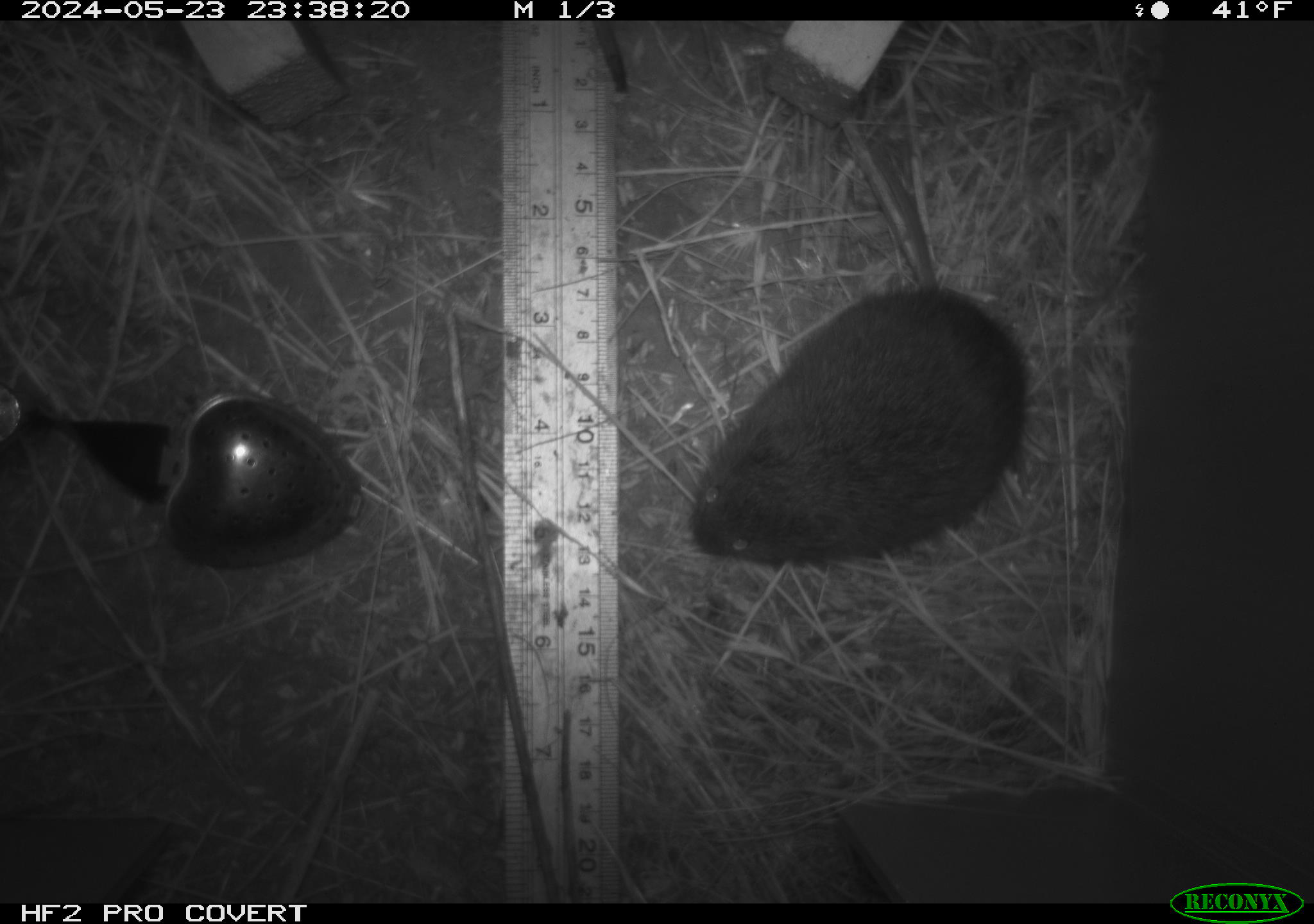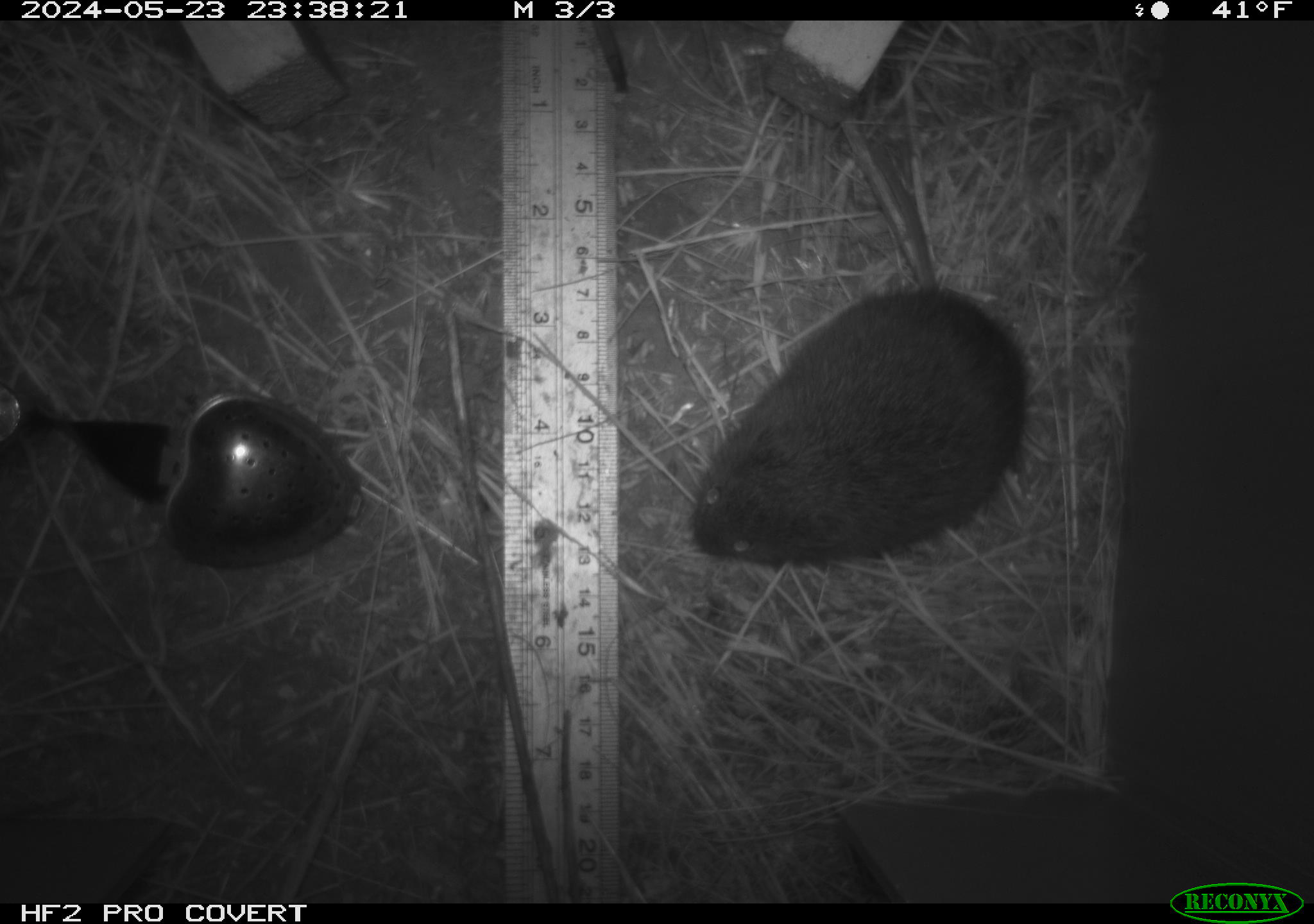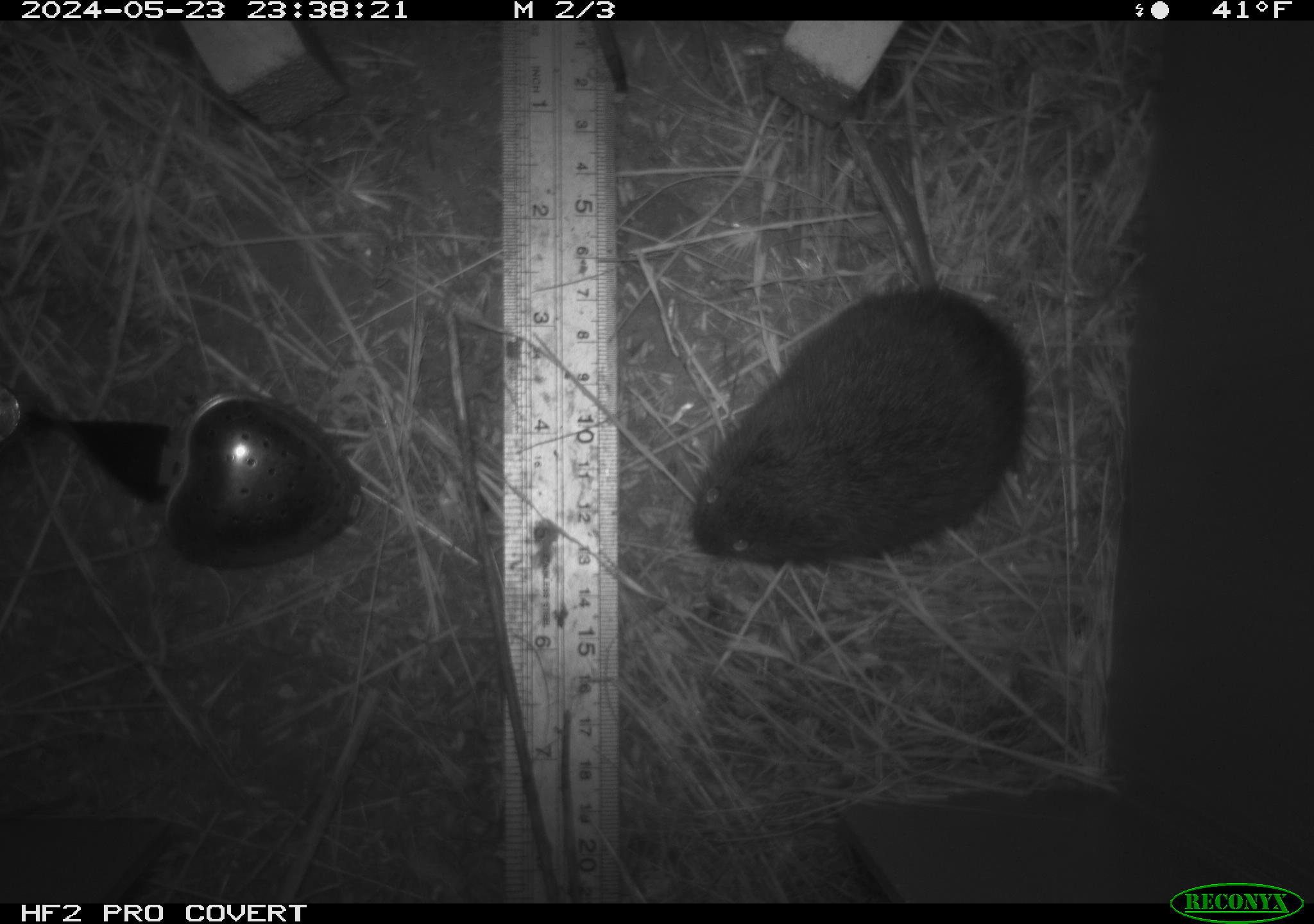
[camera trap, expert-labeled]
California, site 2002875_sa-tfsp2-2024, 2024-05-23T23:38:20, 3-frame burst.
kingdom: Animalia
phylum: Chordata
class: Mammalia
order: Rodentia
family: Cricetidae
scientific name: Arvicolinae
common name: voles, lemmings, and muskrats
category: arvicolinae subfamily